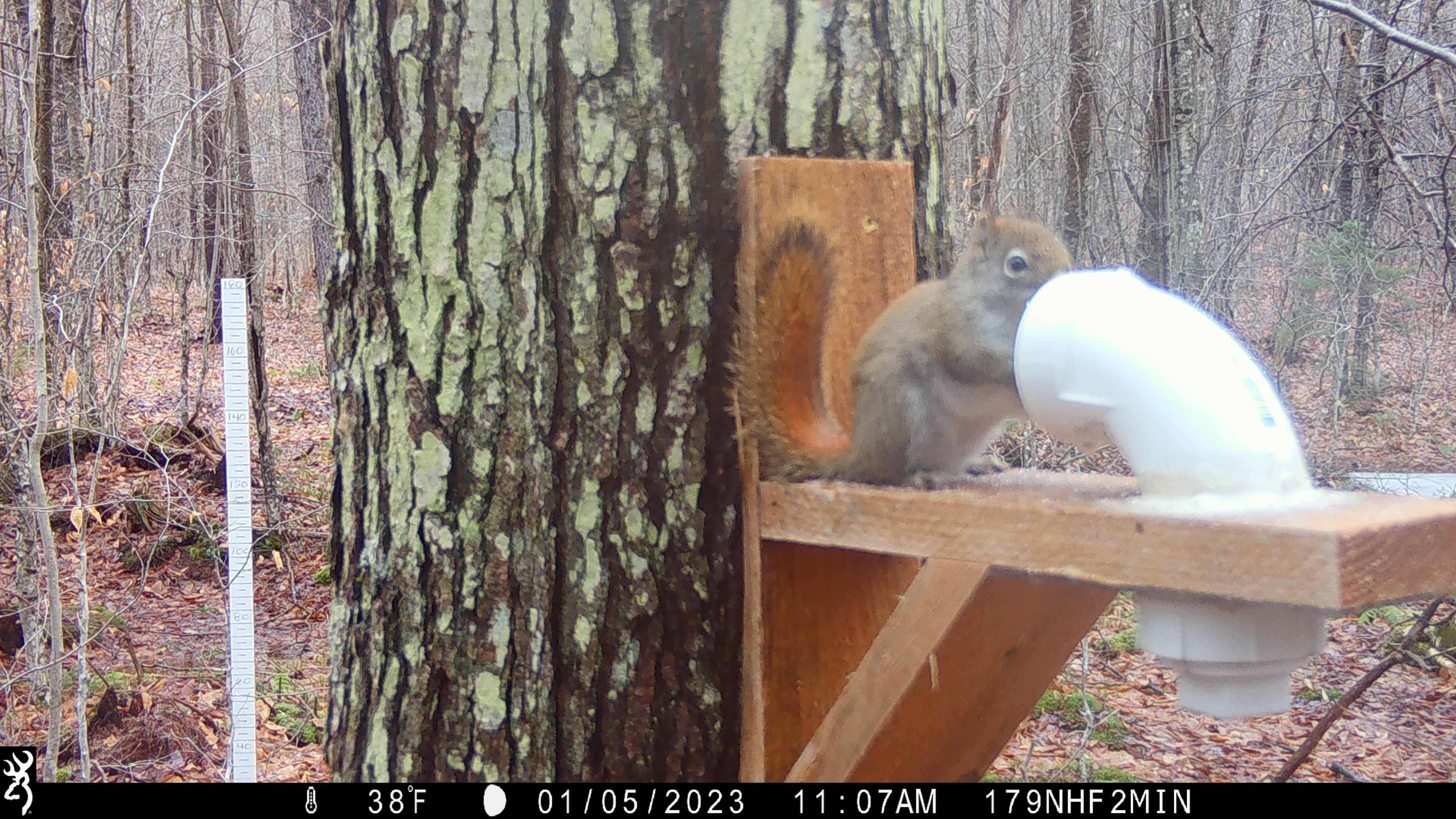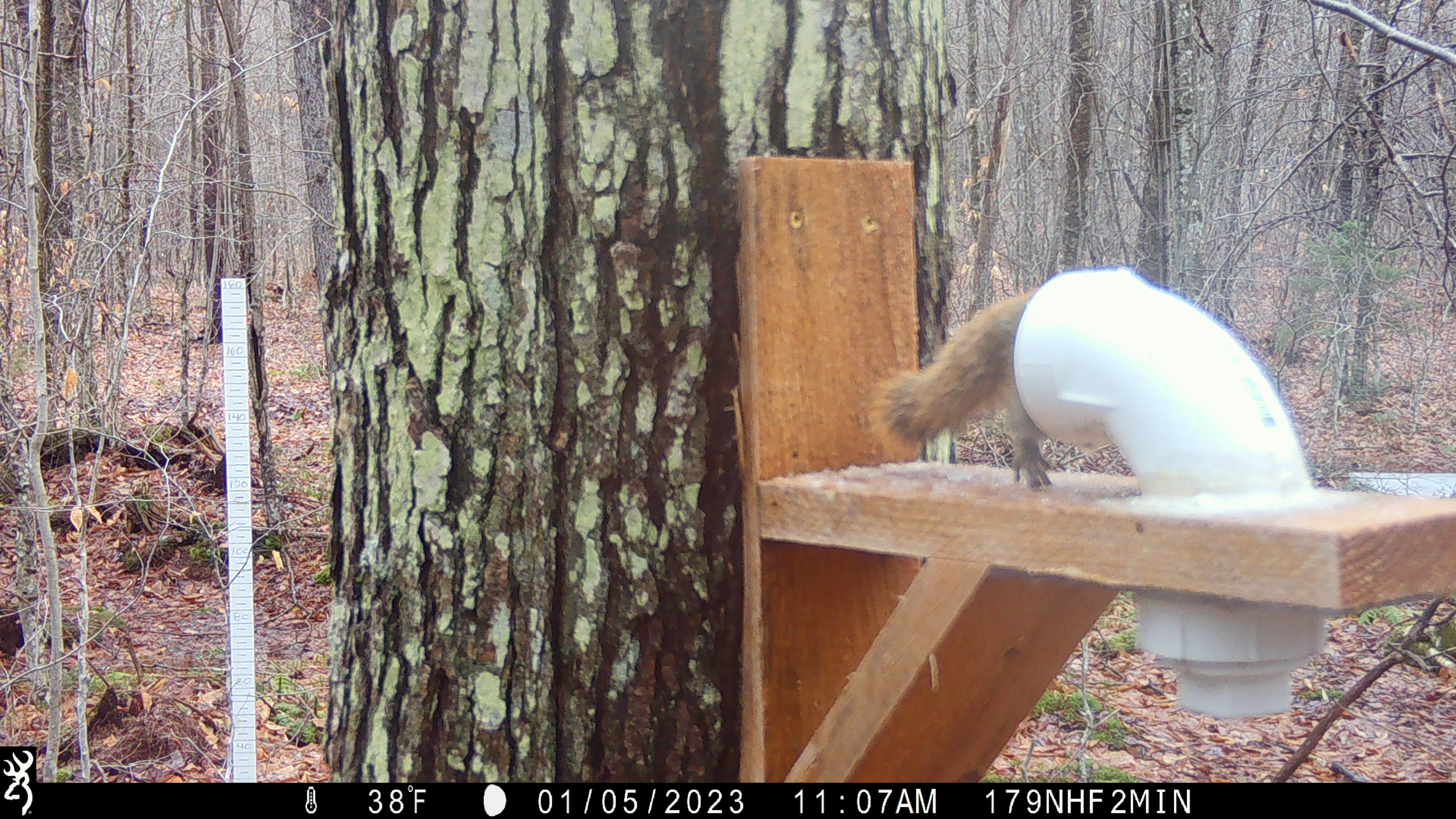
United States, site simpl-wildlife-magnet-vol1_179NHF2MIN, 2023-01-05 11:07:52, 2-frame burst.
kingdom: Animalia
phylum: Chordata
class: Mammalia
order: Rodentia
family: Sciuridae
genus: Tamiasciurus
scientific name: Tamiasciurus hudsonicus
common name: red squirrel